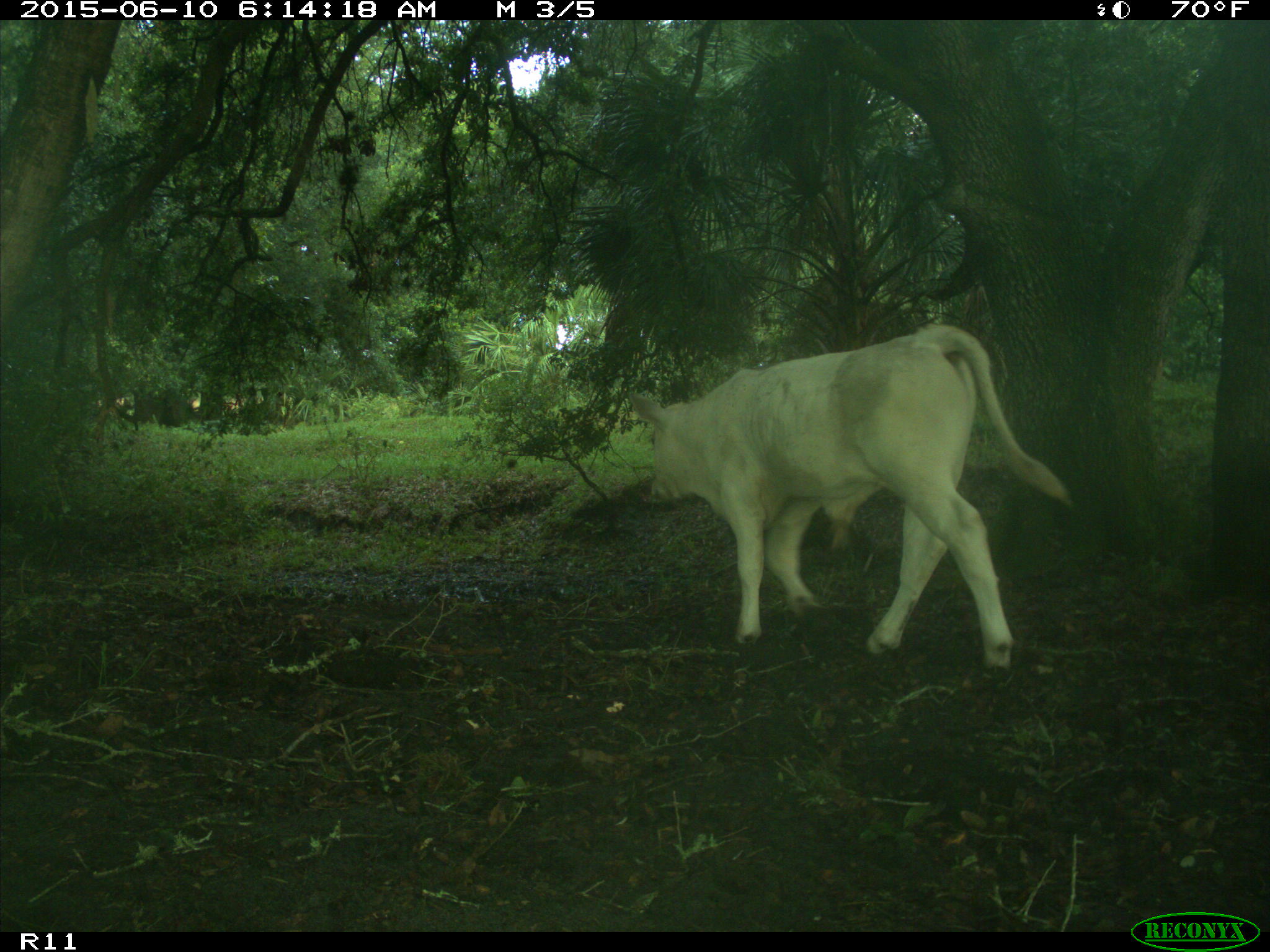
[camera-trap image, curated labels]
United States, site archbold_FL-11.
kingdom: Animalia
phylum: Chordata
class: Mammalia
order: Artiodactyla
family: Bovidae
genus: Bos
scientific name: Bos taurus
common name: domestic cow